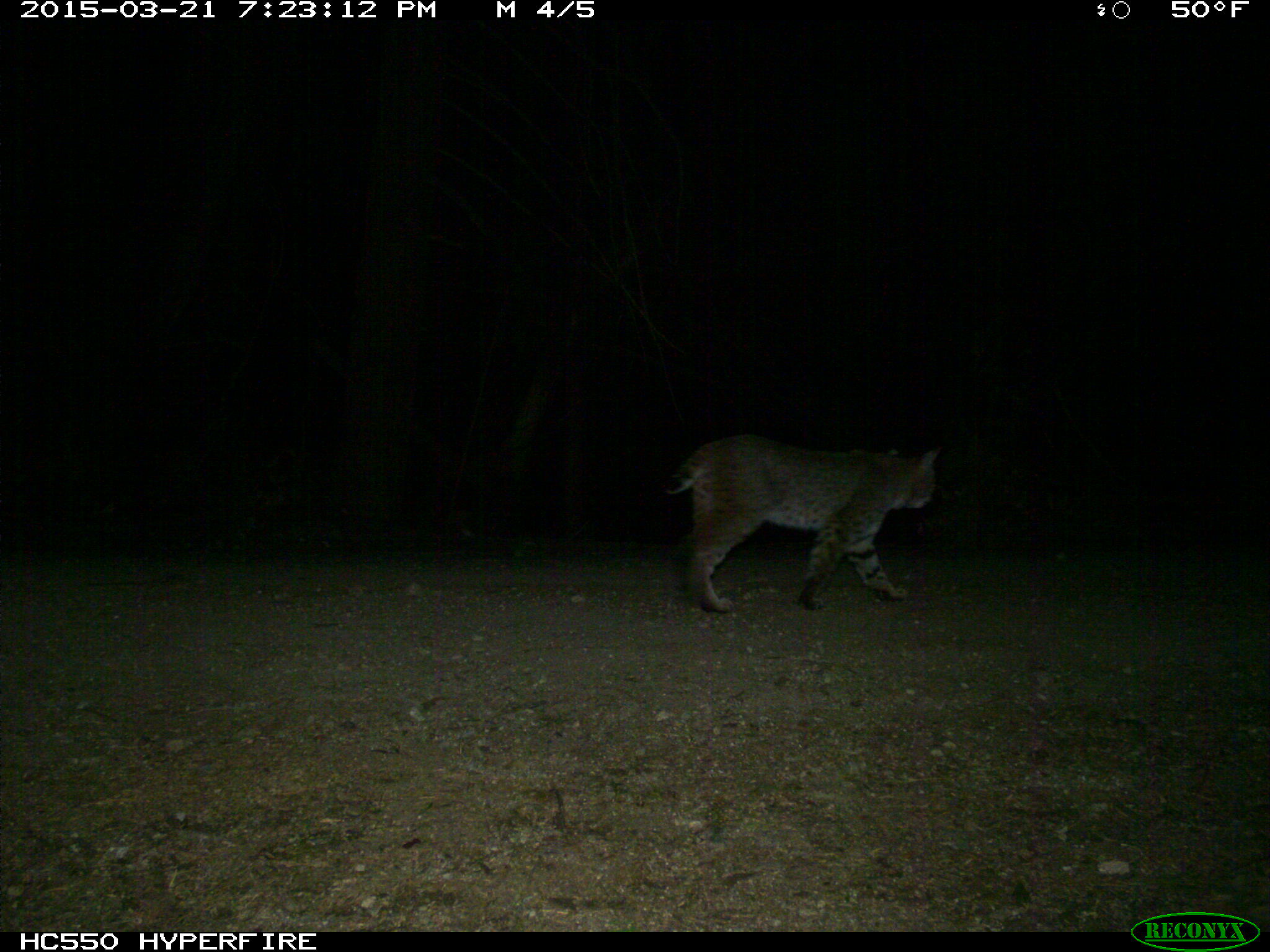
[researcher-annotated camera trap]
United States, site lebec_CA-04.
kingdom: Animalia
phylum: Chordata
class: Mammalia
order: Carnivora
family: Felidae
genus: Lynx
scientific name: Lynx rufus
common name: bobcat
Lynx rufus (bobcat).